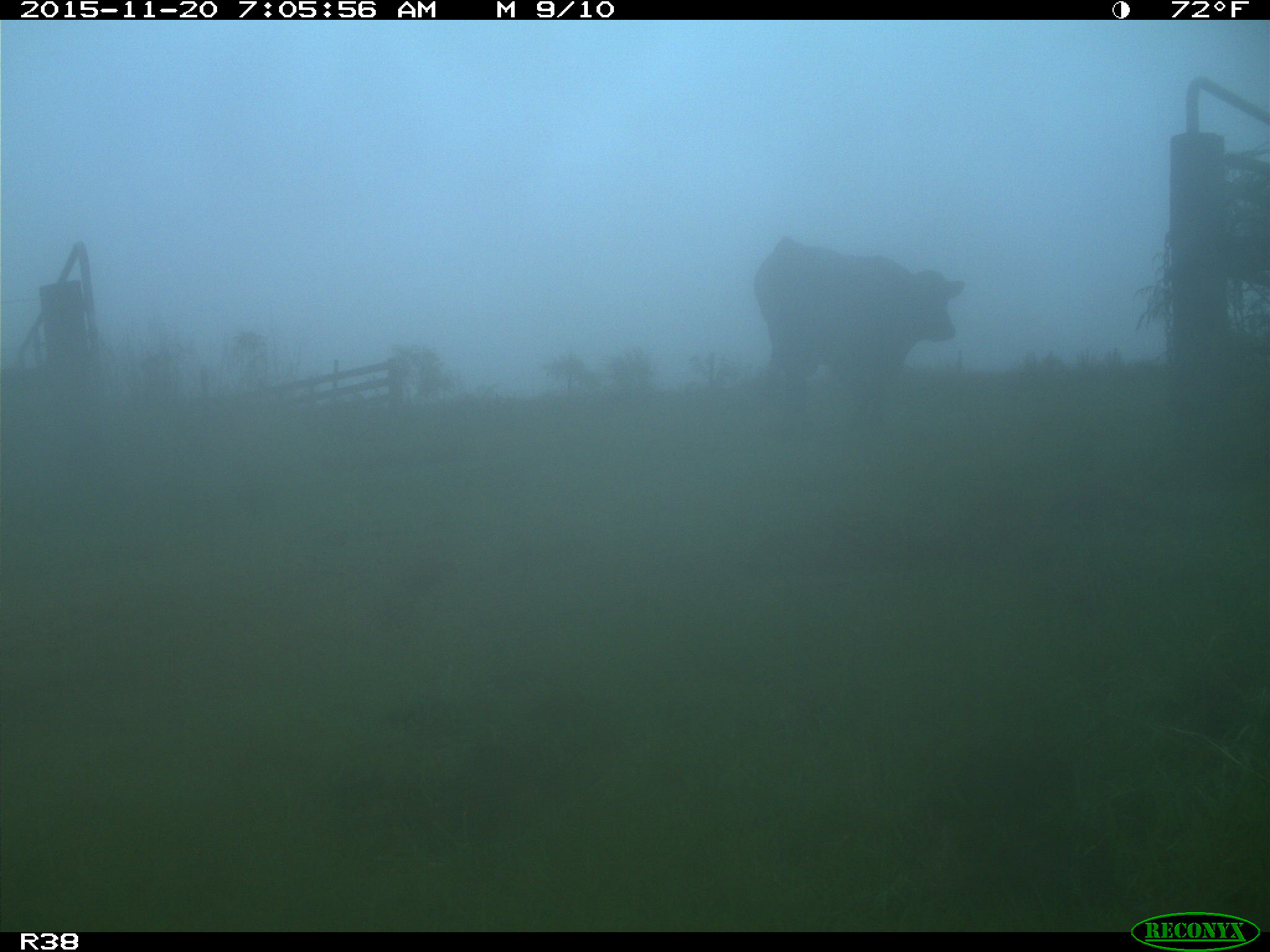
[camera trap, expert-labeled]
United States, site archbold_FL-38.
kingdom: Animalia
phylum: Chordata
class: Mammalia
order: Artiodactyla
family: Bovidae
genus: Bos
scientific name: Bos taurus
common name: domestic cow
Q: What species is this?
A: Bos taurus (domestic cow).